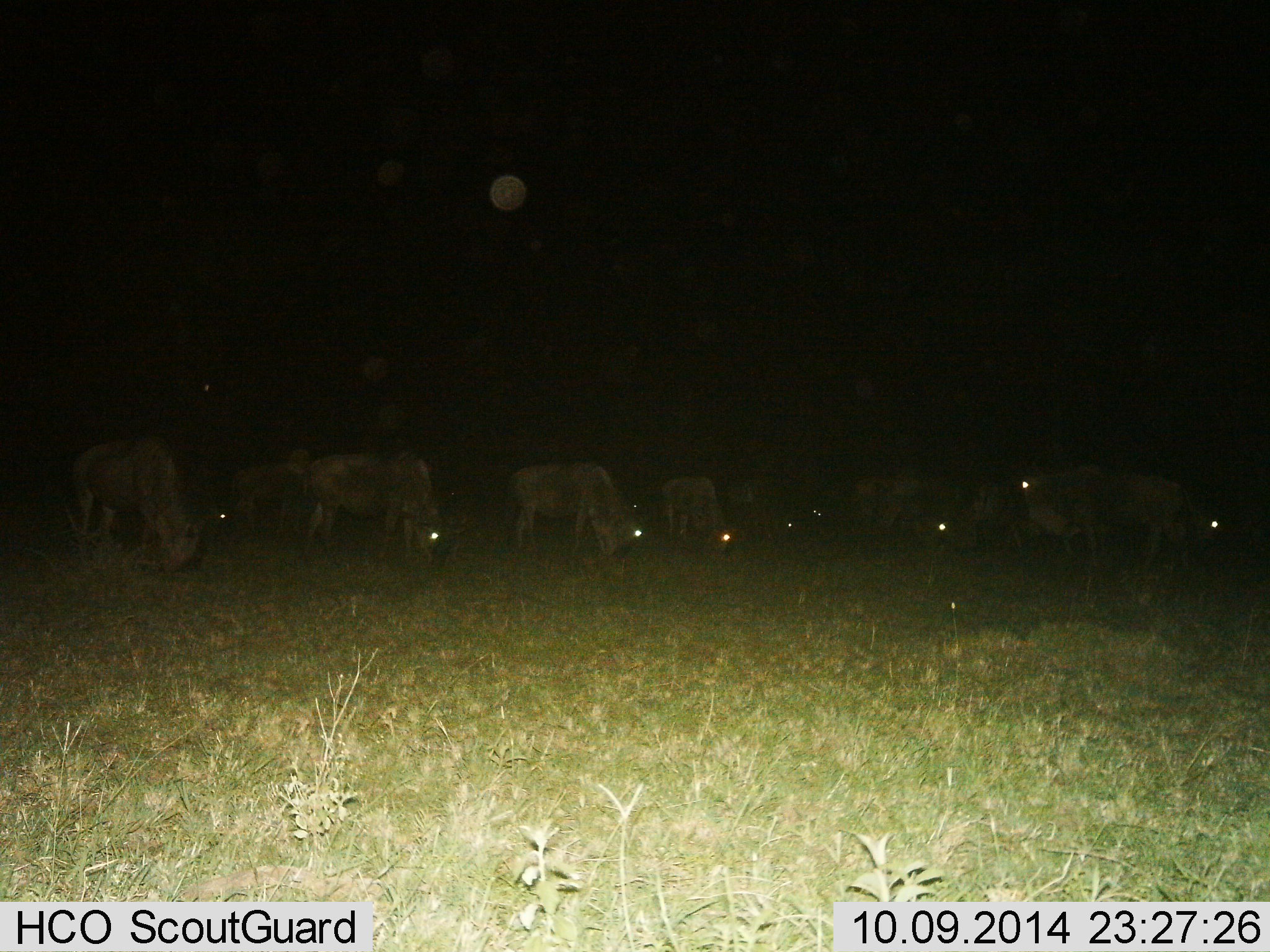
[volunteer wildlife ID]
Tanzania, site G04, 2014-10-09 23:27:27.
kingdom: Animalia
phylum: Chordata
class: Mammalia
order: Artiodactyla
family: Bovidae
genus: Connochaetes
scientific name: Connochaetes taurinus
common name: blue wildebeest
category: wildebeest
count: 11-50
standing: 30%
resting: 0%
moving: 10%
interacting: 0%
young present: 0%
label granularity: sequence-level